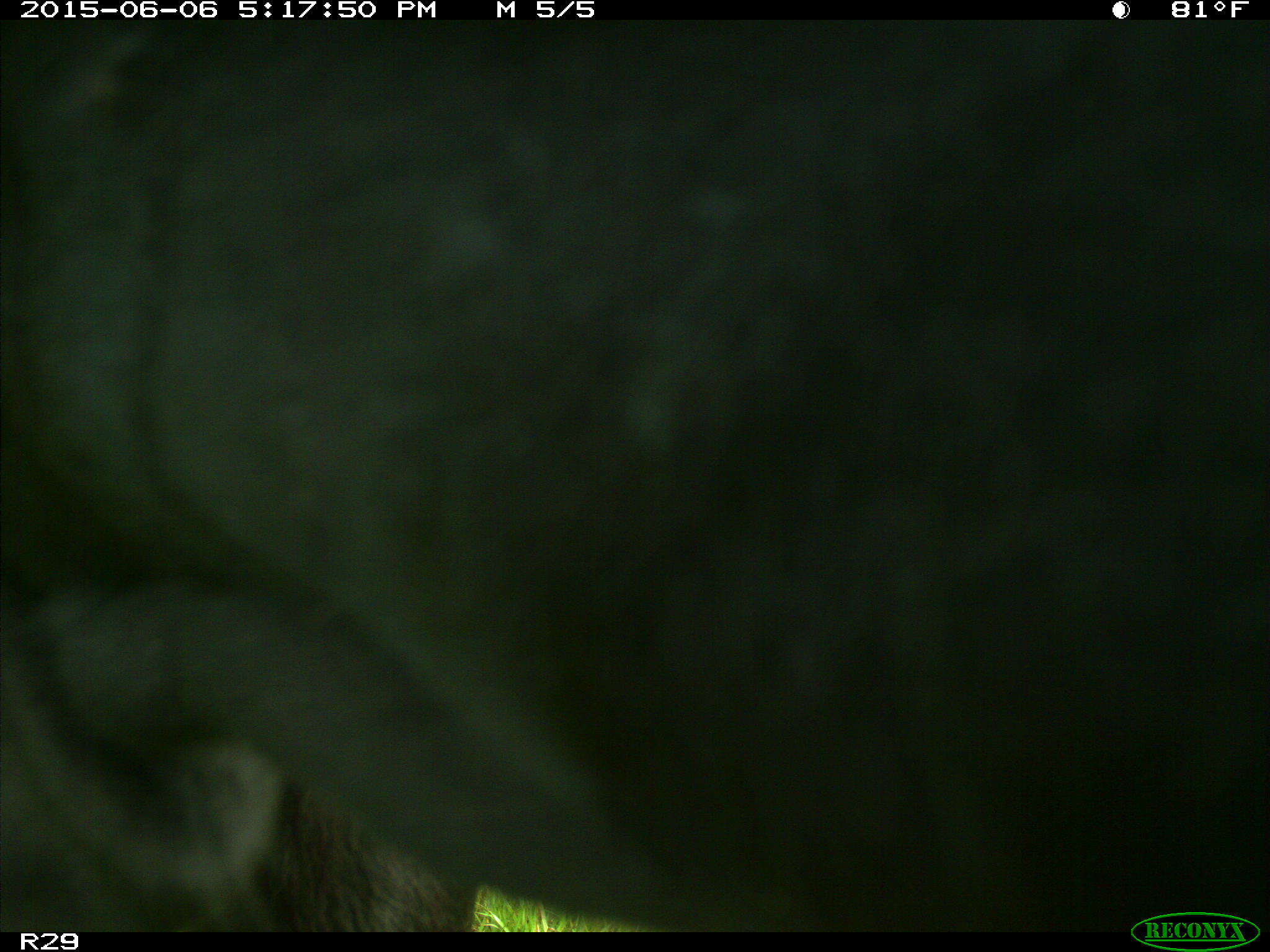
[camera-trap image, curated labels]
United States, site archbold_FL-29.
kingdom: Animalia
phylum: Chordata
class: Mammalia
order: Artiodactyla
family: Bovidae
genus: Bos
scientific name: Bos taurus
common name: domestic cow